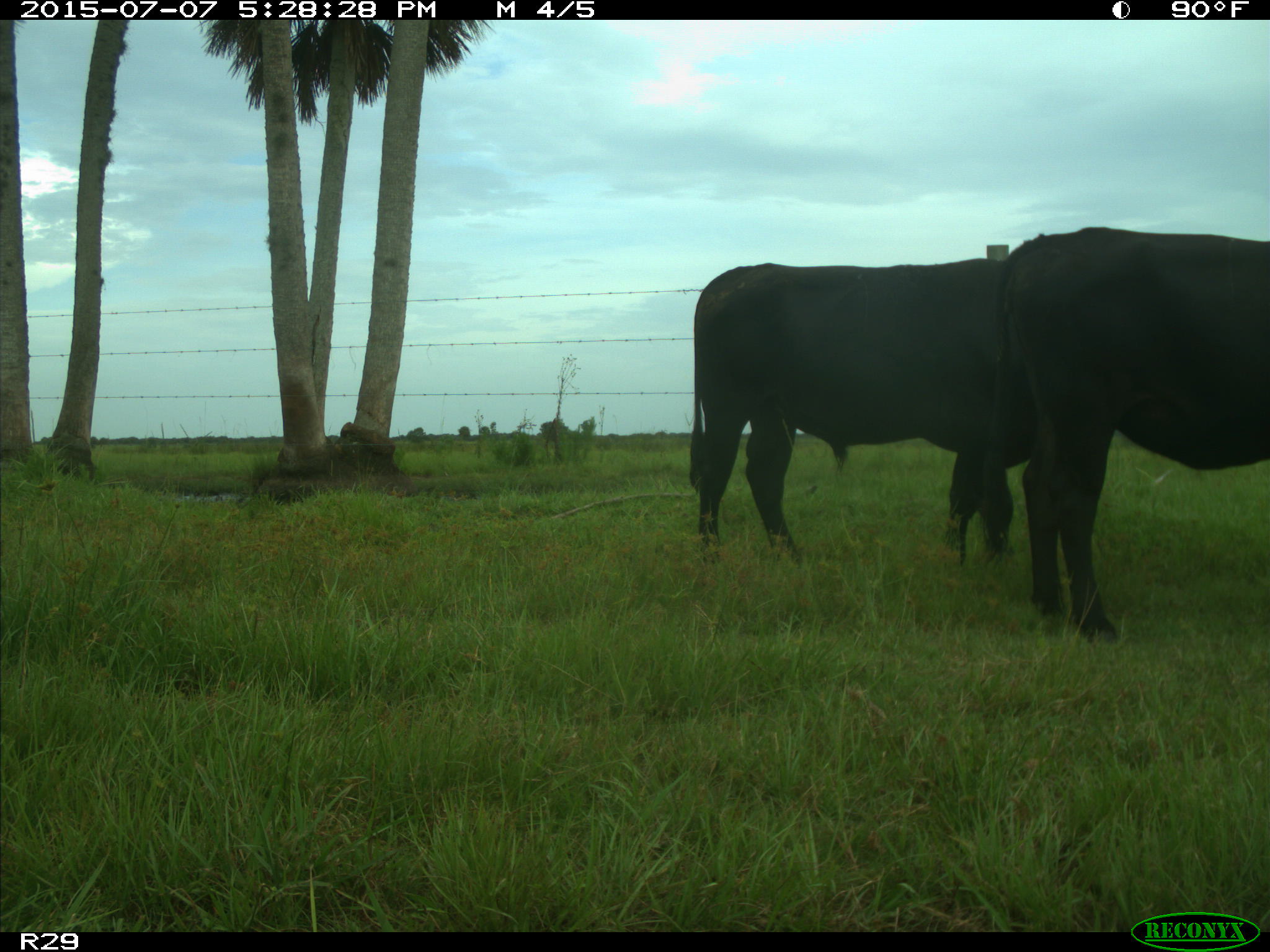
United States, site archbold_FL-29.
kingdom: Animalia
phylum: Chordata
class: Mammalia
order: Artiodactyla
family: Bovidae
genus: Bos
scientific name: Bos taurus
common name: domestic cow